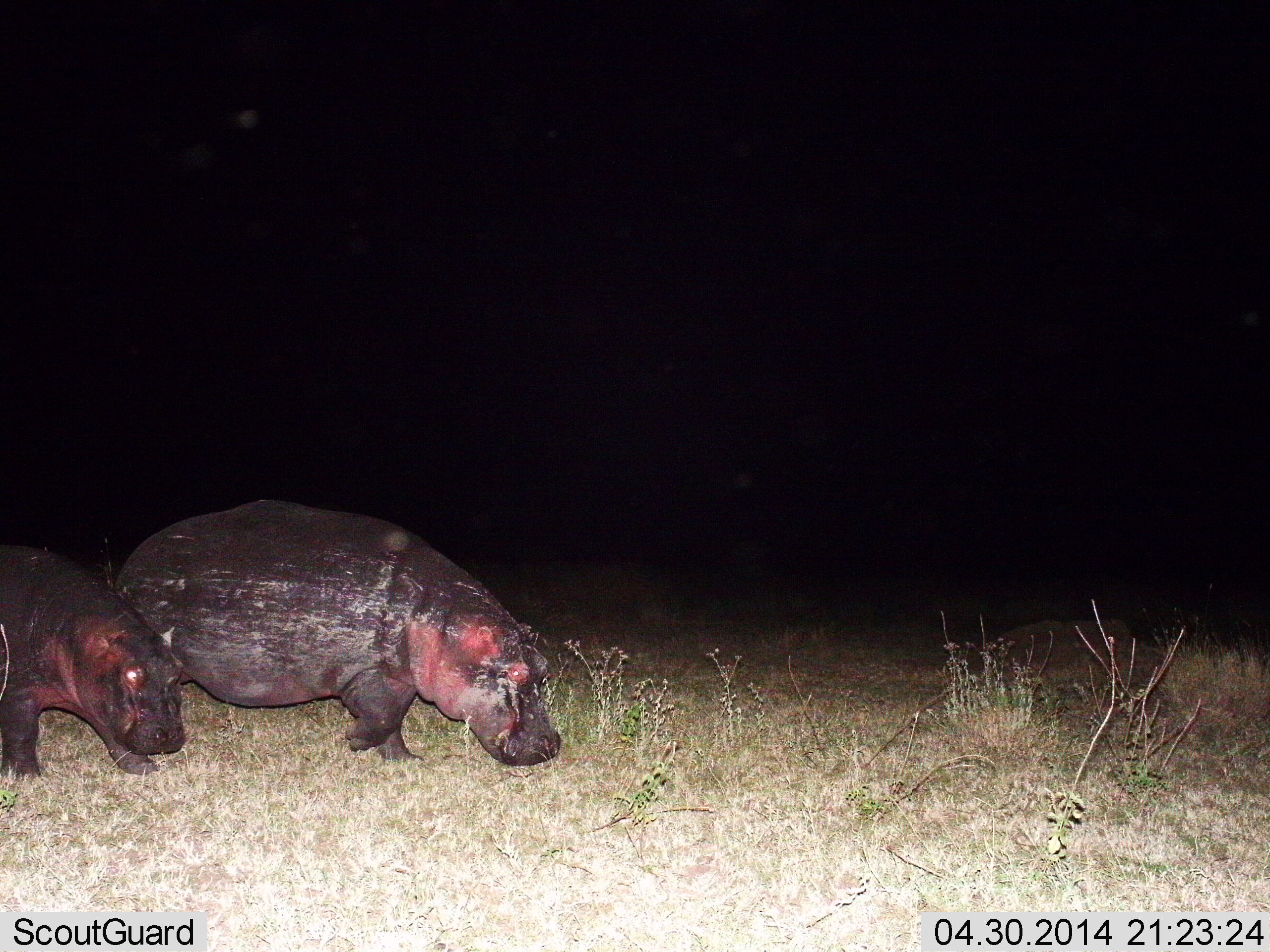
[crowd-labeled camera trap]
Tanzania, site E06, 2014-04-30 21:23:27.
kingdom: Animalia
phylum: Chordata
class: Mammalia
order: Artiodactyla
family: Hippopotamidae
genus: Hippopotamus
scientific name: Hippopotamus amphibius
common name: hippopotamus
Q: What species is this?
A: Hippopotamus (Hippopotamus amphibius).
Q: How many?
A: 2.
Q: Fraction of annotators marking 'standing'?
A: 10%.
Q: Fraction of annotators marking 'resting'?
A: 1%.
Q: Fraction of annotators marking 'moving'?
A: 87%.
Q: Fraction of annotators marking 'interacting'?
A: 0%.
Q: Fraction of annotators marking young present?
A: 23%.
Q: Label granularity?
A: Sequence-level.